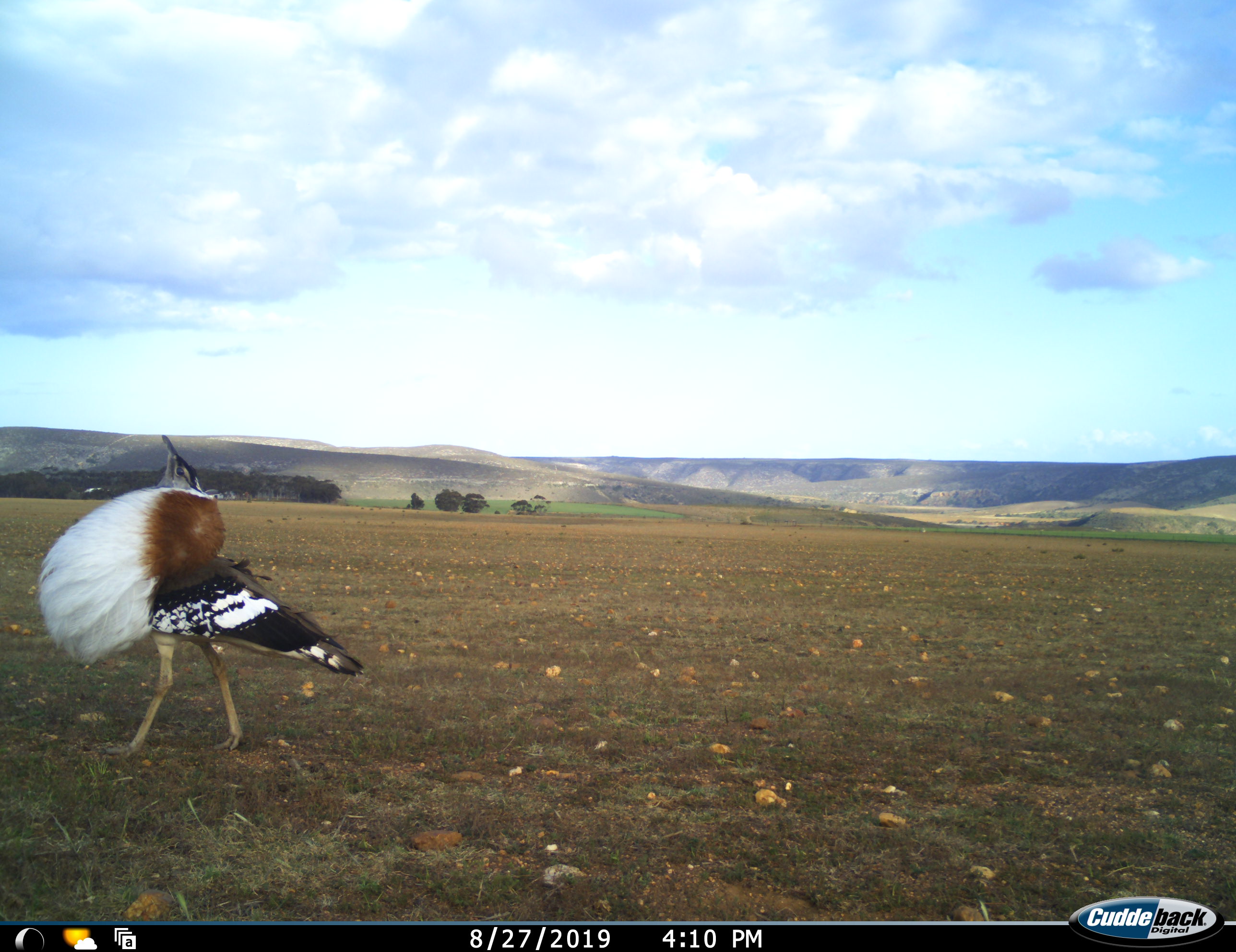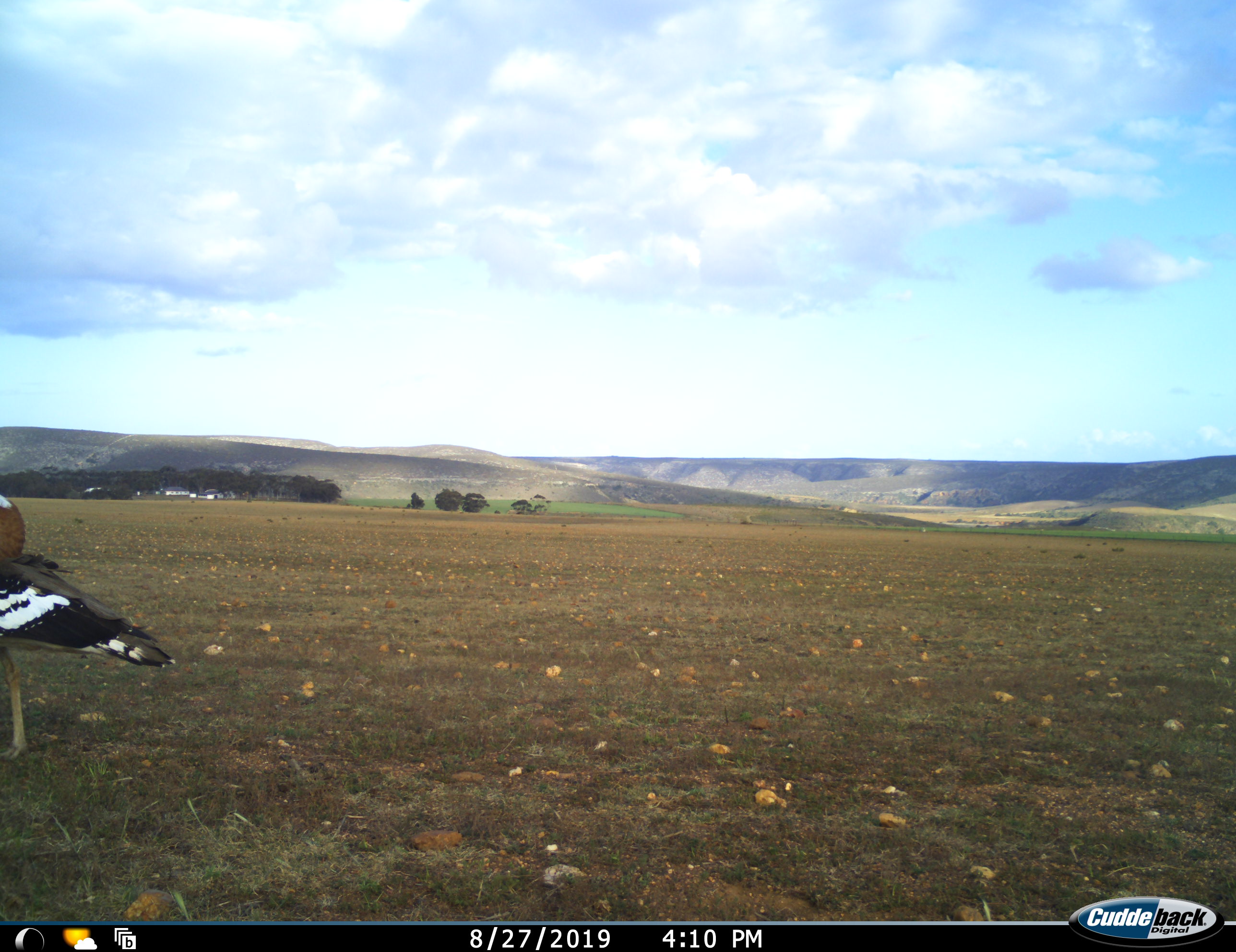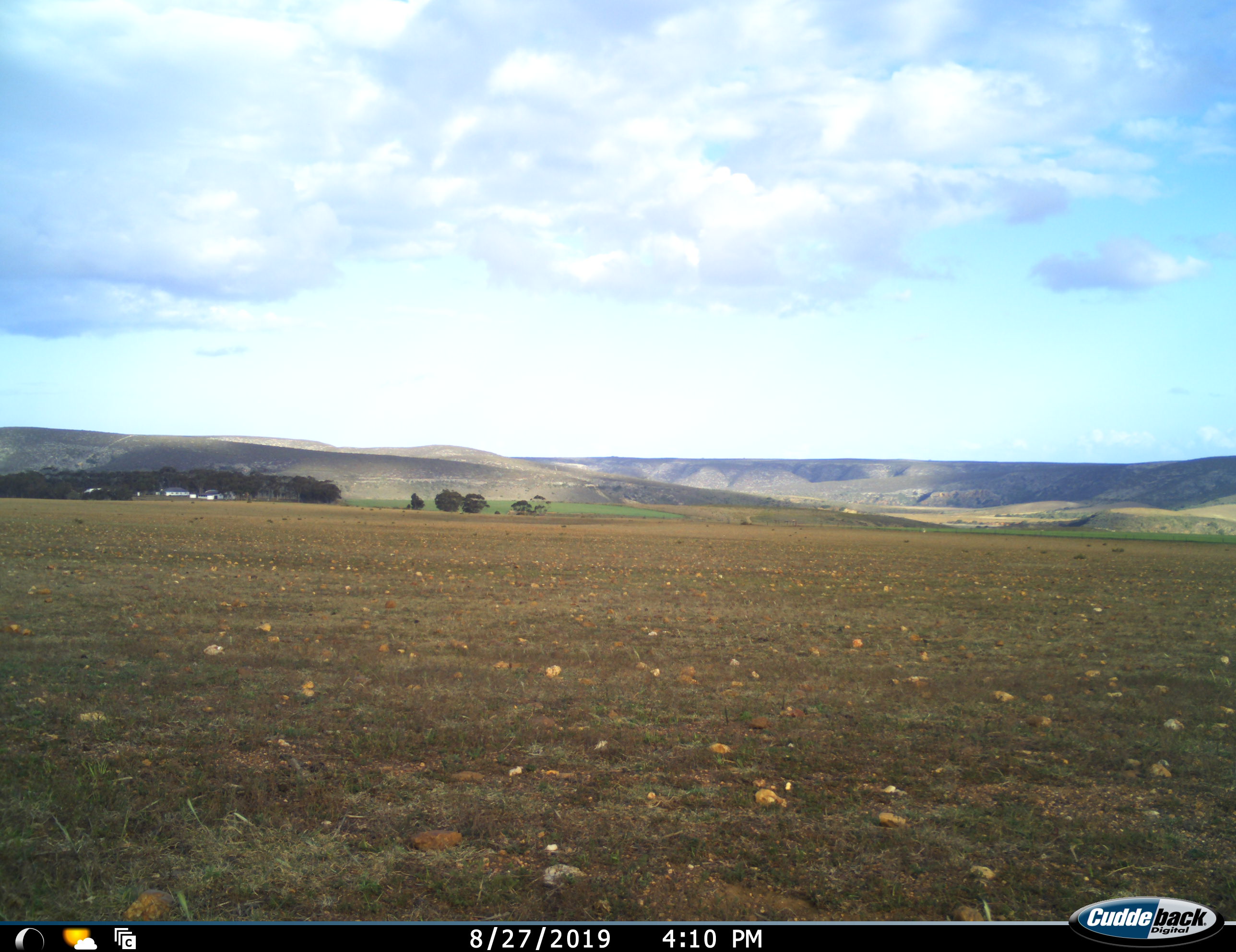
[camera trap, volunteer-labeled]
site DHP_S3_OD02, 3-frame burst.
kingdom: Animalia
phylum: Chordata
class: Aves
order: Otidiformes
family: Otididae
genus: Neotis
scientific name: Neotis denhami denhami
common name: denham's bustard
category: bustarddenhams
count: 1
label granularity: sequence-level